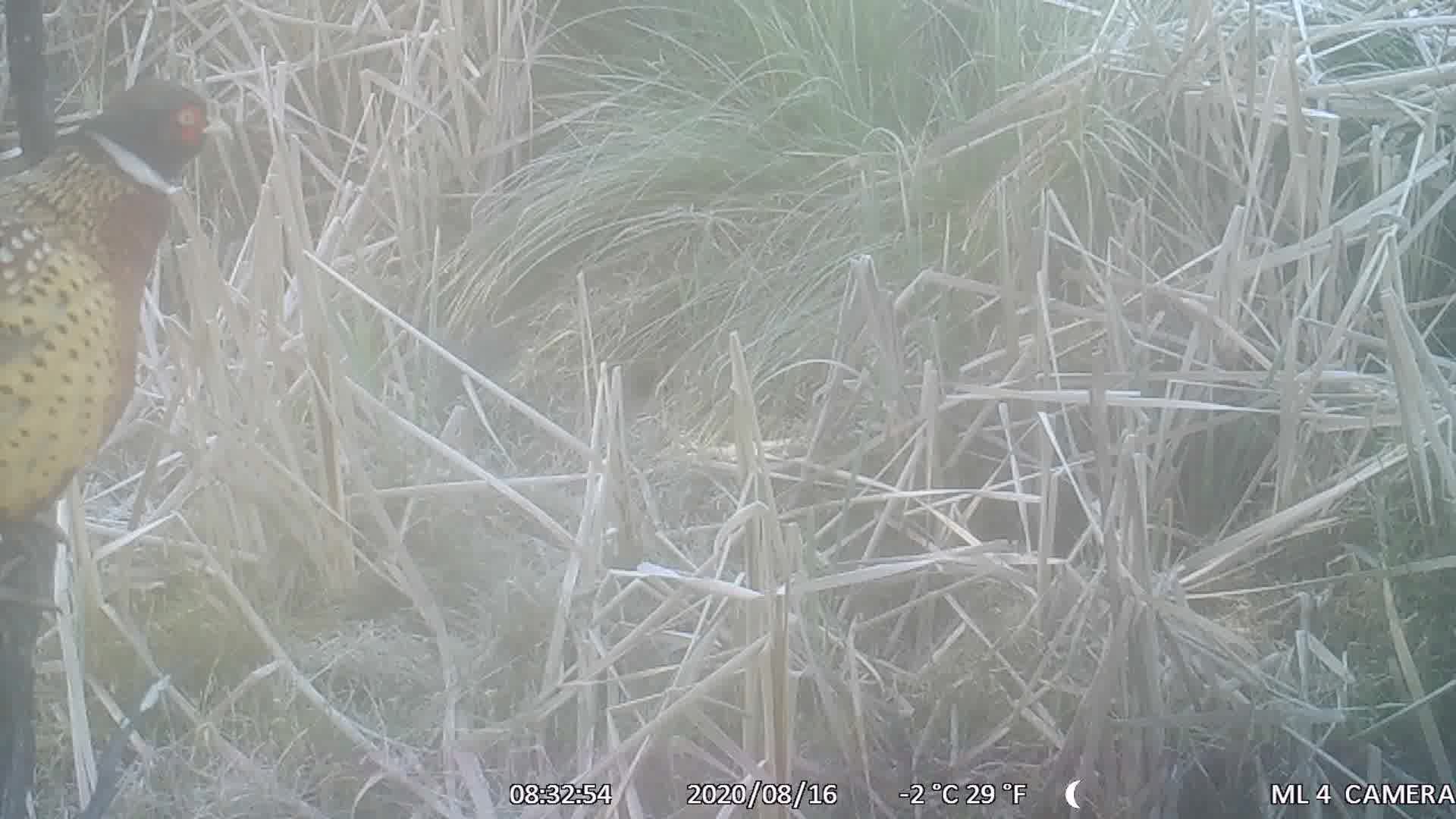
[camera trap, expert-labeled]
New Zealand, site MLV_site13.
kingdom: Animalia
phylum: Chordata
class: Aves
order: Galliformes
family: Phasianidae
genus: Phasianus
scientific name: Phasianus colchicus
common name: common pheasant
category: pheasant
Pheasant (common pheasant) (Phasianus colchicus).